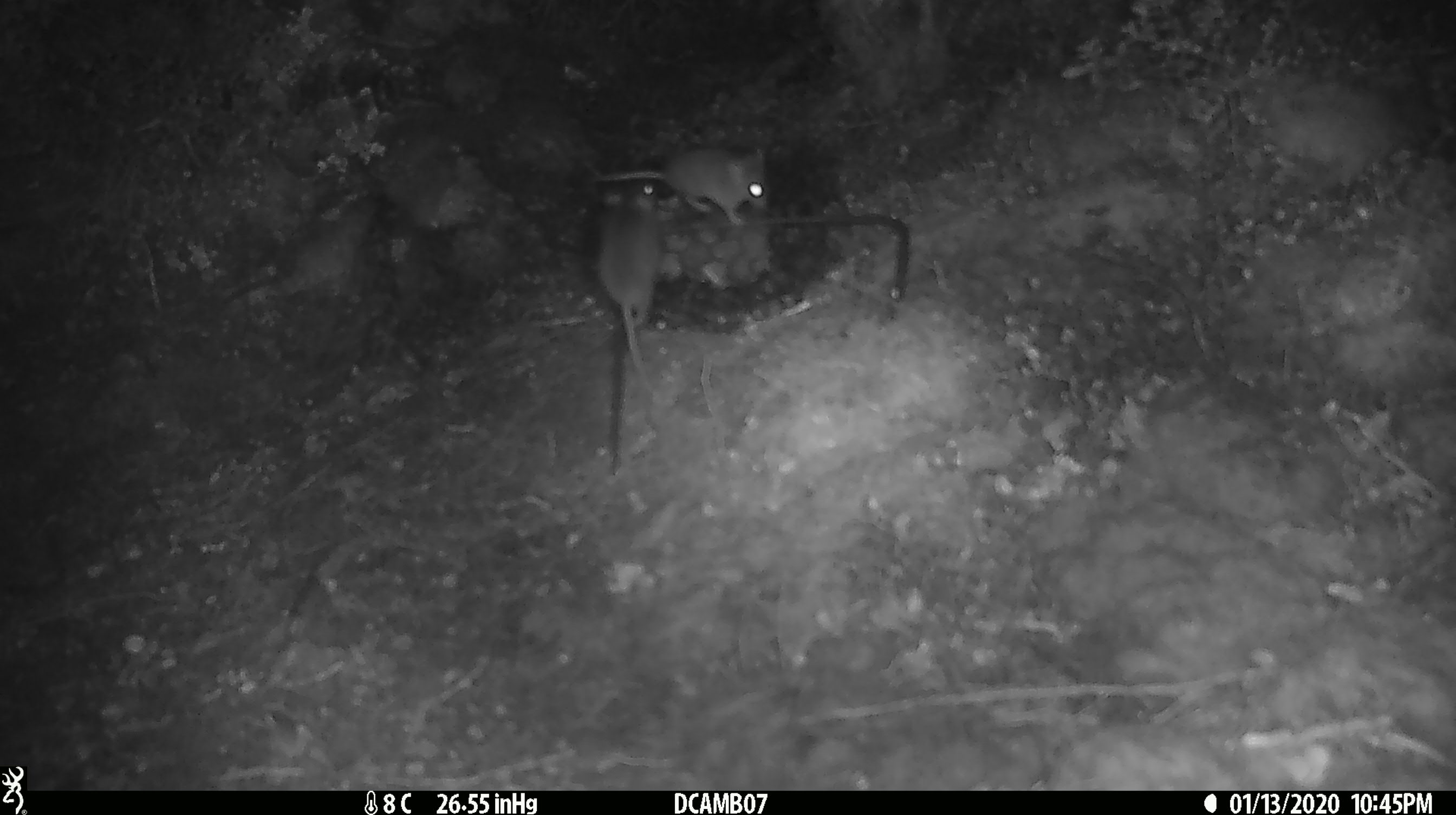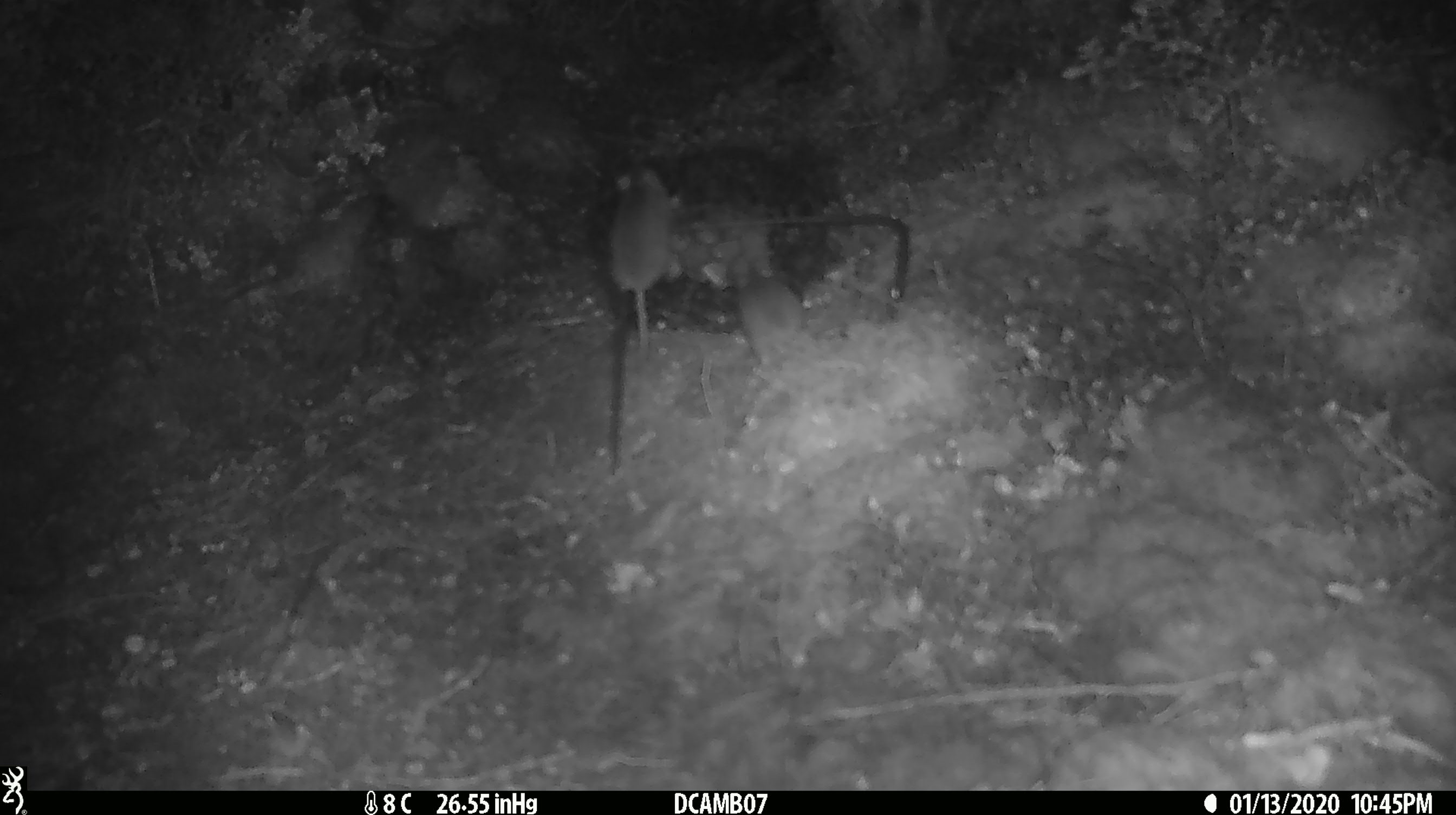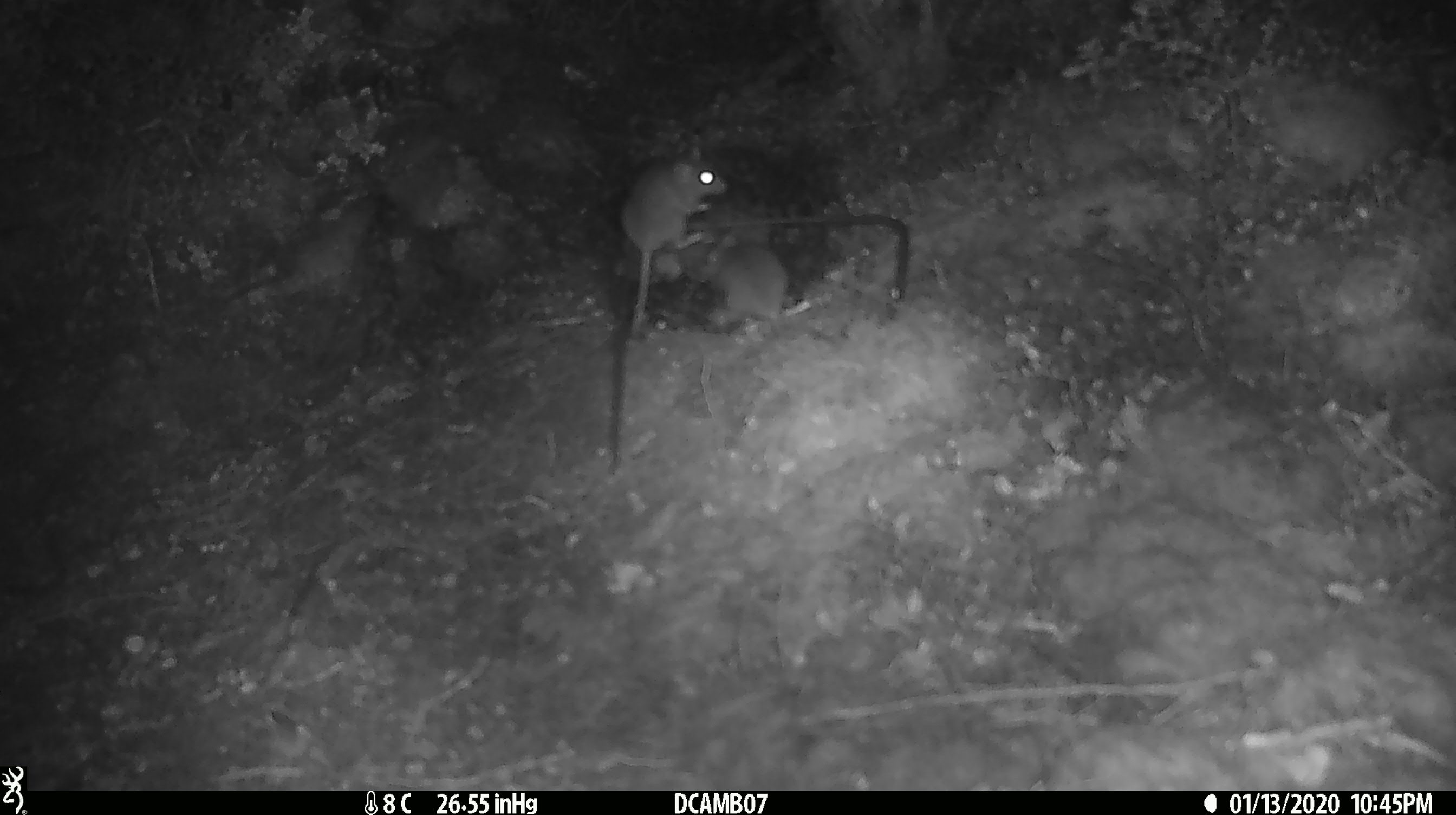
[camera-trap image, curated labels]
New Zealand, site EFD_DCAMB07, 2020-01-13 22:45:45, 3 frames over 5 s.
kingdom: Animalia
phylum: Chordata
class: Mammalia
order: Rodentia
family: Muridae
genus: Mus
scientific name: Mus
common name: mouse